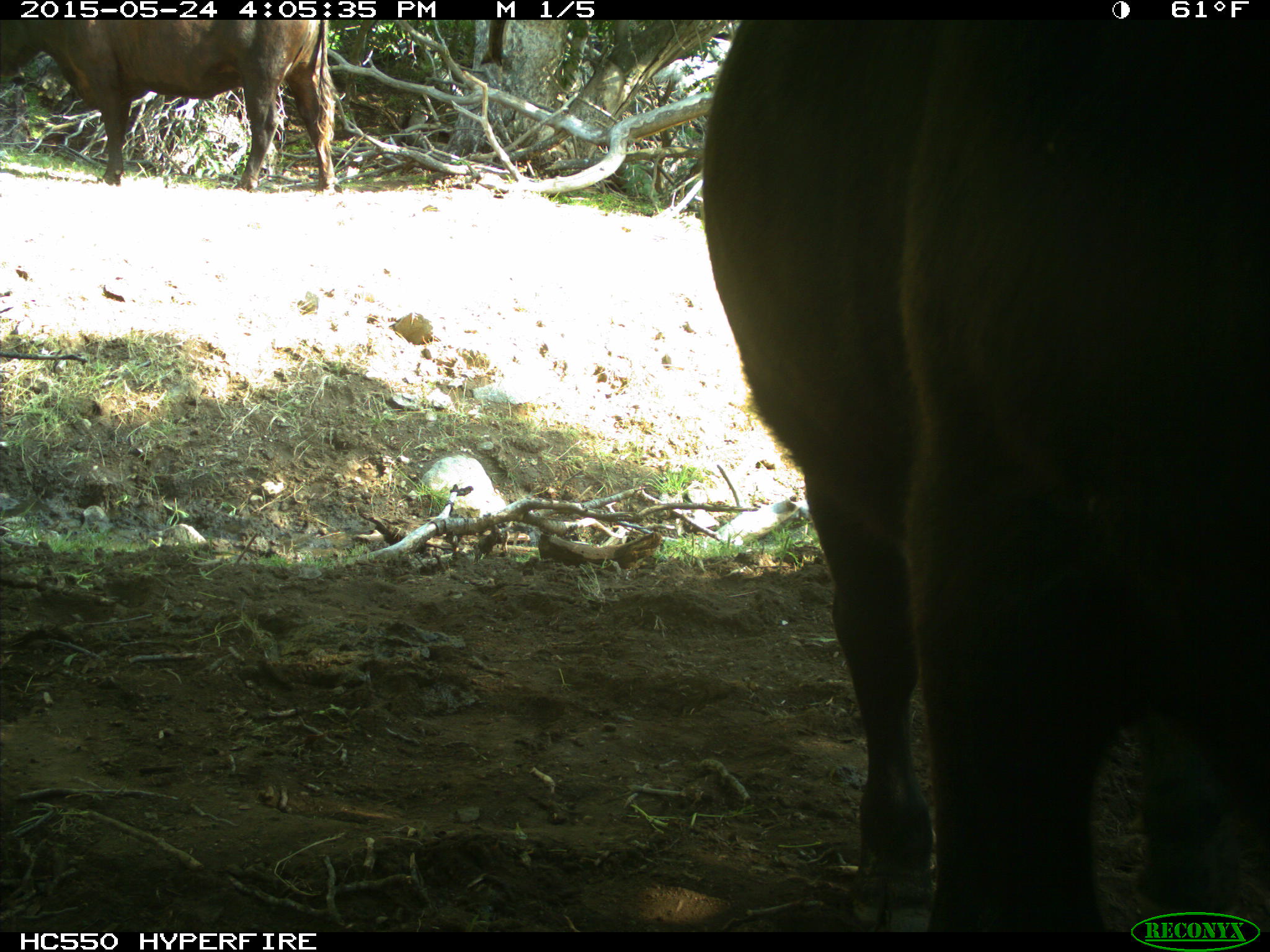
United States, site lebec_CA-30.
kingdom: Animalia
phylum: Chordata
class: Mammalia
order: Artiodactyla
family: Bovidae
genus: Bos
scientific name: Bos taurus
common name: domestic cow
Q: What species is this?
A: Bos taurus (domestic cow).